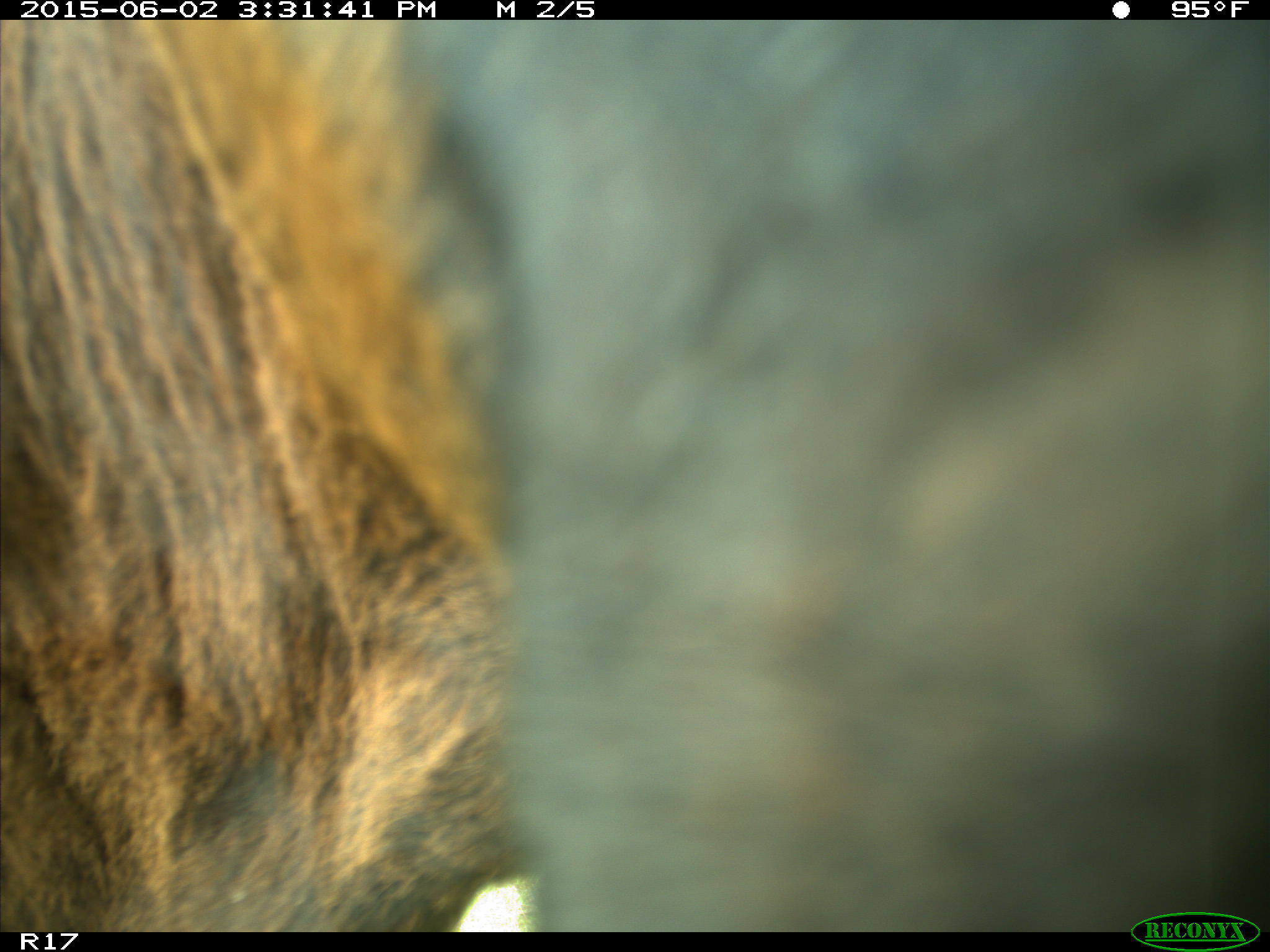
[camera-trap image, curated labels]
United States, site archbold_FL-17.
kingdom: Animalia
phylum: Chordata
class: Mammalia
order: Artiodactyla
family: Bovidae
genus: Bos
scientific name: Bos taurus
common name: domestic cow